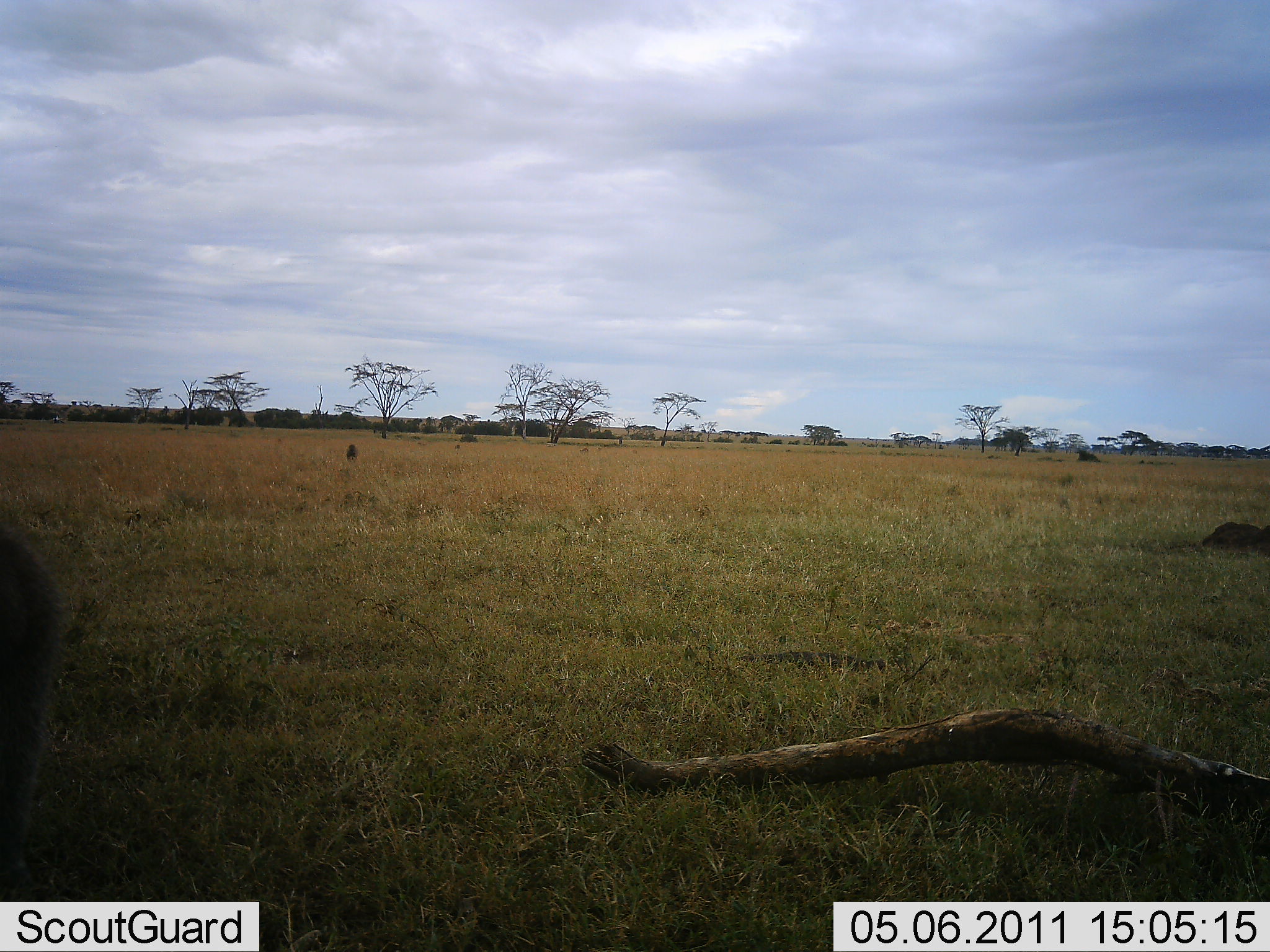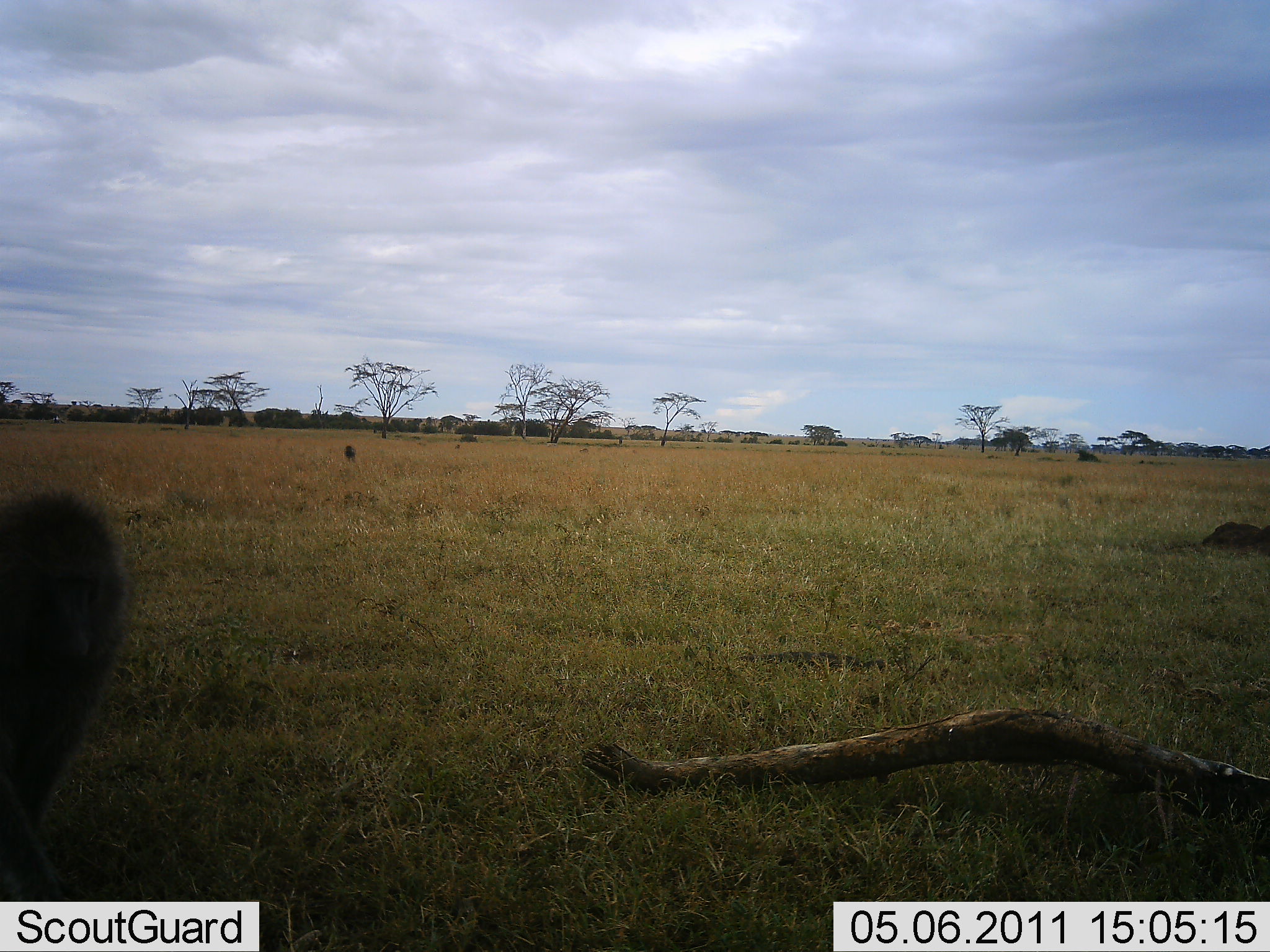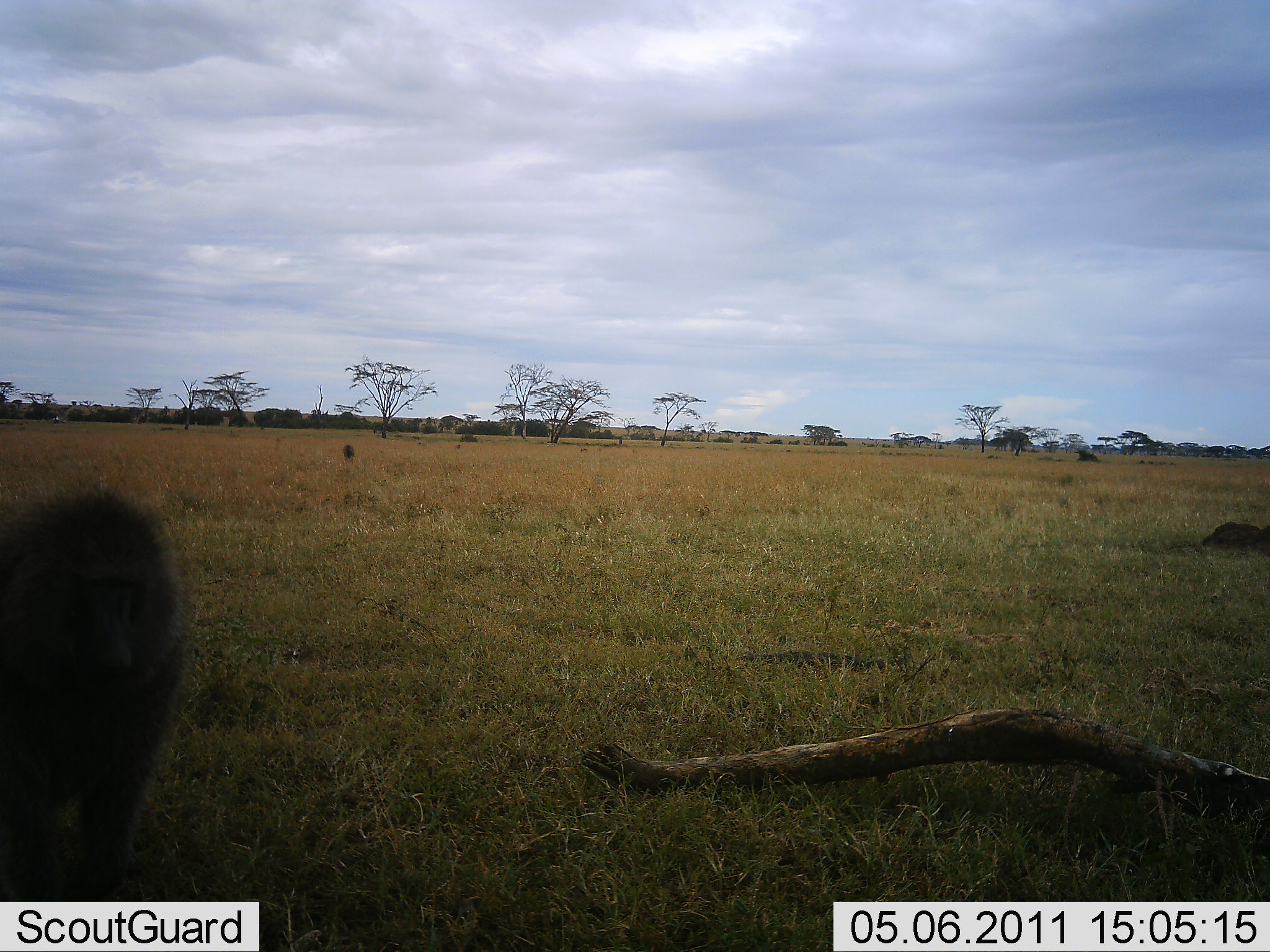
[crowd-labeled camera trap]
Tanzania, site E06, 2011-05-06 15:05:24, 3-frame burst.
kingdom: Animalia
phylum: Chordata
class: Mammalia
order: Primates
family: Cercopithecidae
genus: Papio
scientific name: Papio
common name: baboon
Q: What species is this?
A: Baboon (Papio).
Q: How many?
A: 2.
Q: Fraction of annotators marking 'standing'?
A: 27%.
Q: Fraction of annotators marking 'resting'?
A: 0%.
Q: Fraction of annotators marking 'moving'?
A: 64%.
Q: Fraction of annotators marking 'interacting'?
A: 9%.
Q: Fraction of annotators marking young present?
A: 0%.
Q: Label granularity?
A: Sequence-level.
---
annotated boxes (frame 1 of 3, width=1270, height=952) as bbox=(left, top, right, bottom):
animal: bbox=(0, 520, 57, 828); bbox=(344, 443, 361, 460)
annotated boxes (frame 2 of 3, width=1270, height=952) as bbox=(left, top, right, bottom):
animal: bbox=(0, 496, 122, 828); bbox=(344, 443, 355, 460)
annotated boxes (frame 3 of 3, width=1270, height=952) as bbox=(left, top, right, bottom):
animal: bbox=(0, 484, 182, 874)